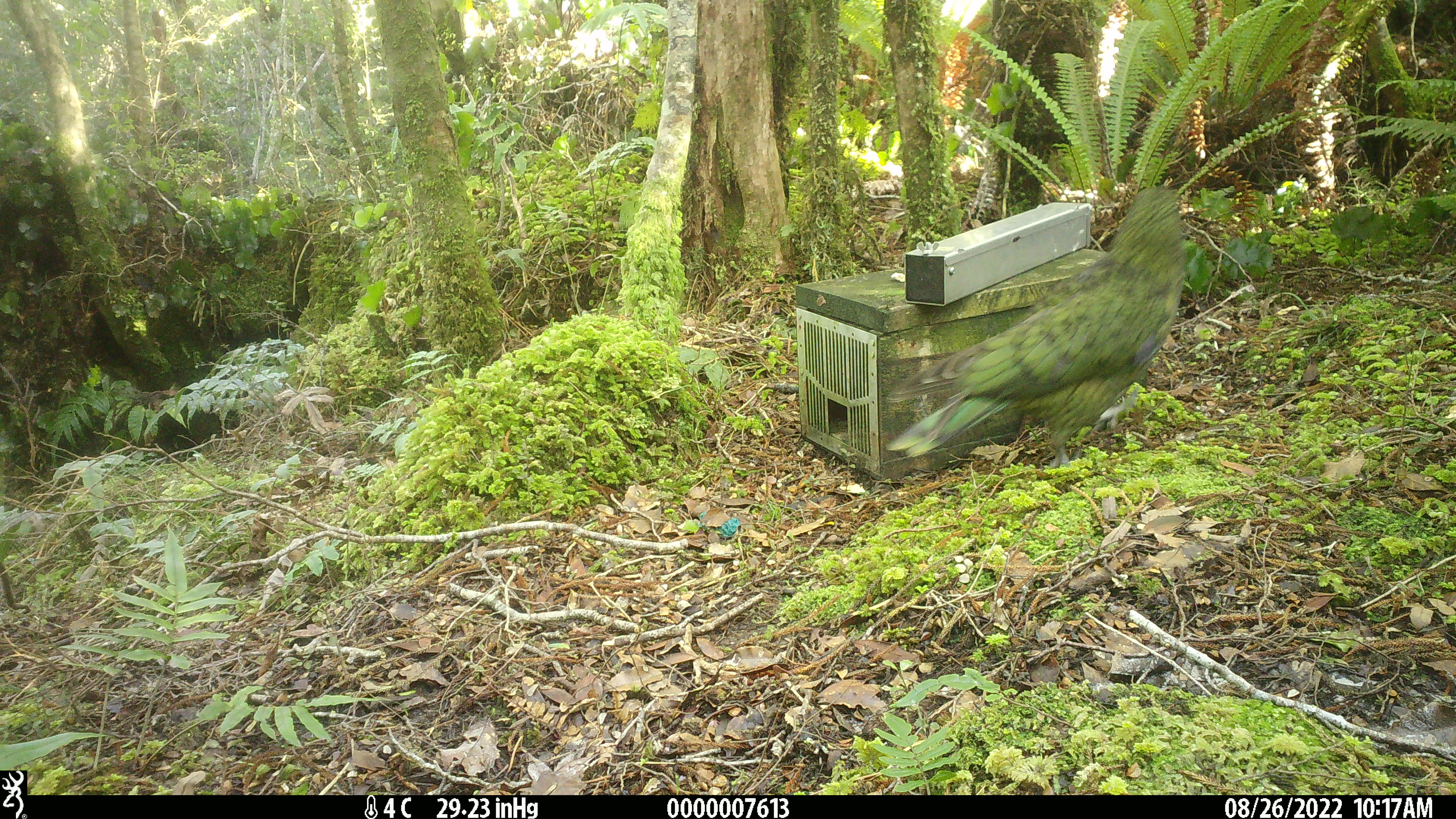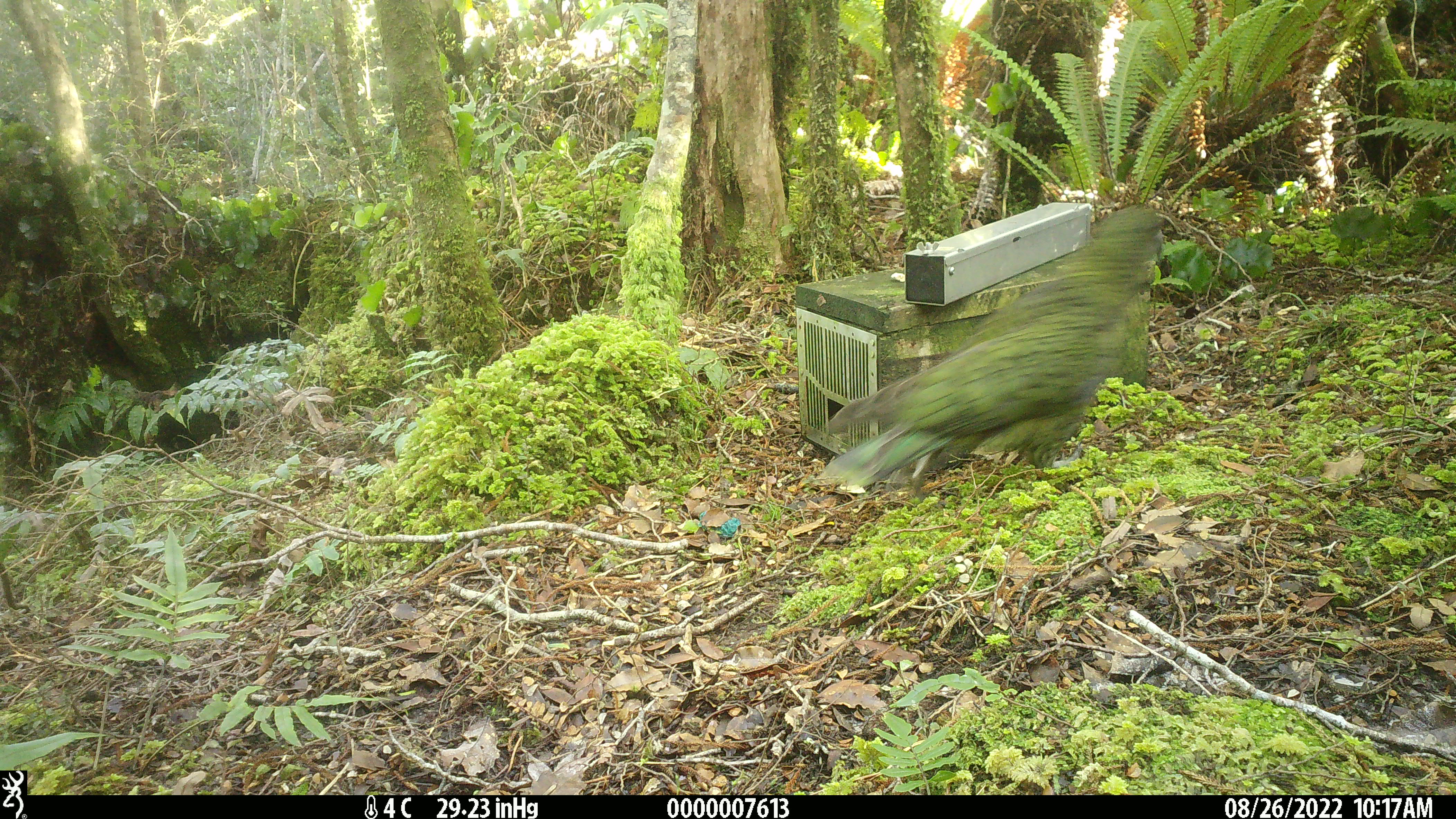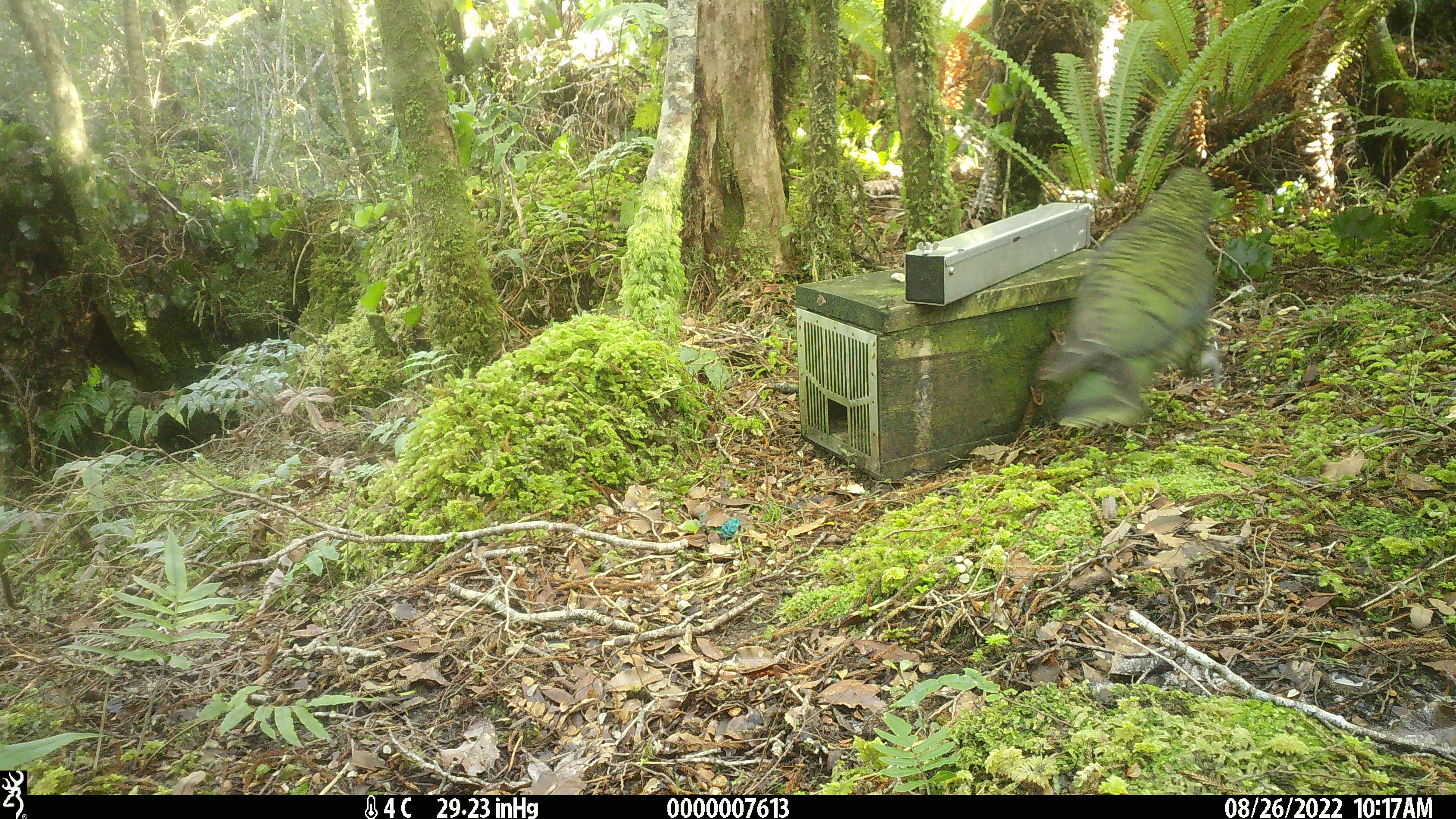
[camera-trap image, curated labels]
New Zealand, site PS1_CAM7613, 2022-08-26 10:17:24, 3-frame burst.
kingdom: Animalia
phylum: Chordata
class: Aves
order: Psittaciformes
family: Strigopidae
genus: Nestor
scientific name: Nestor notabilis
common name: kea